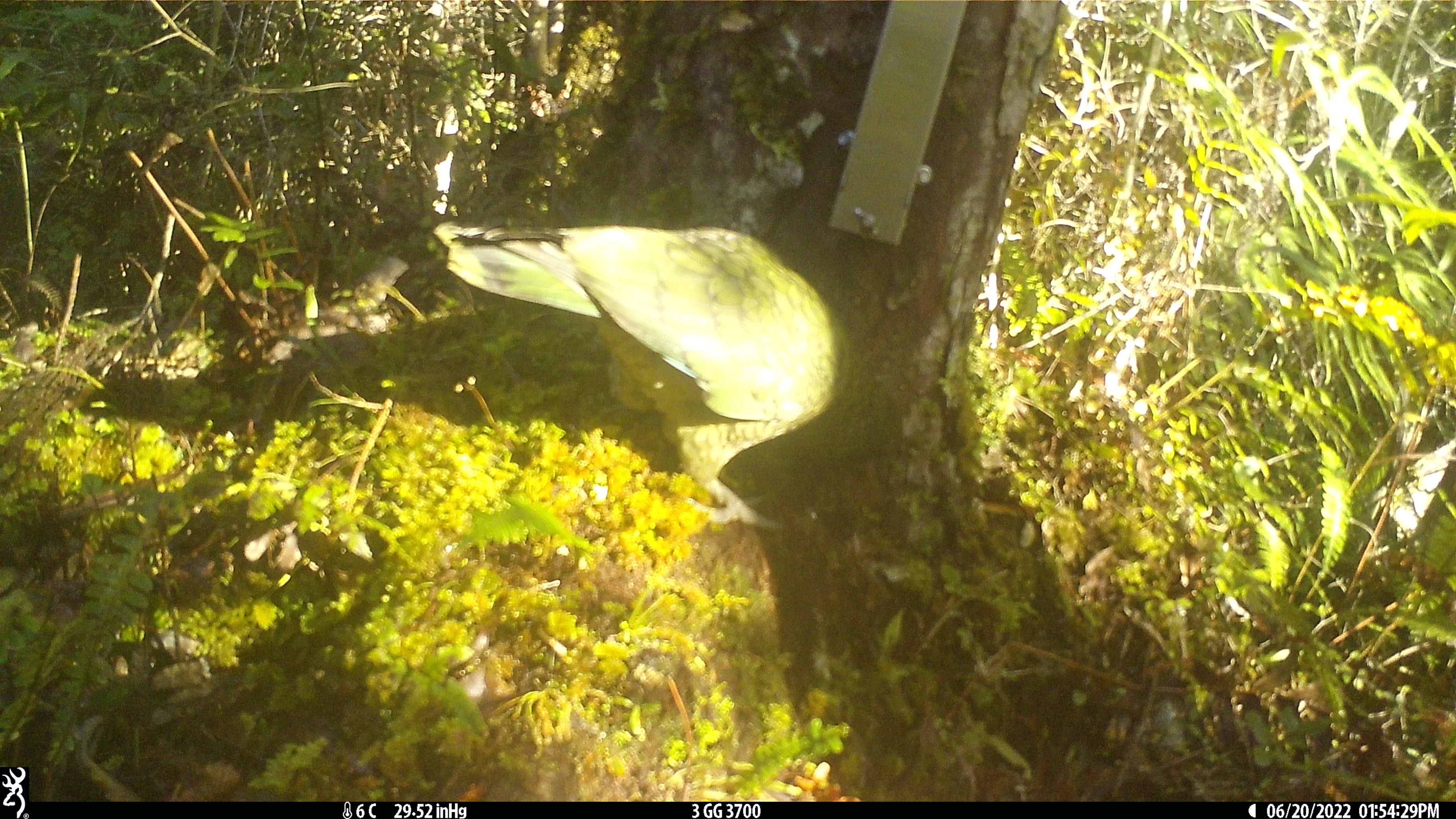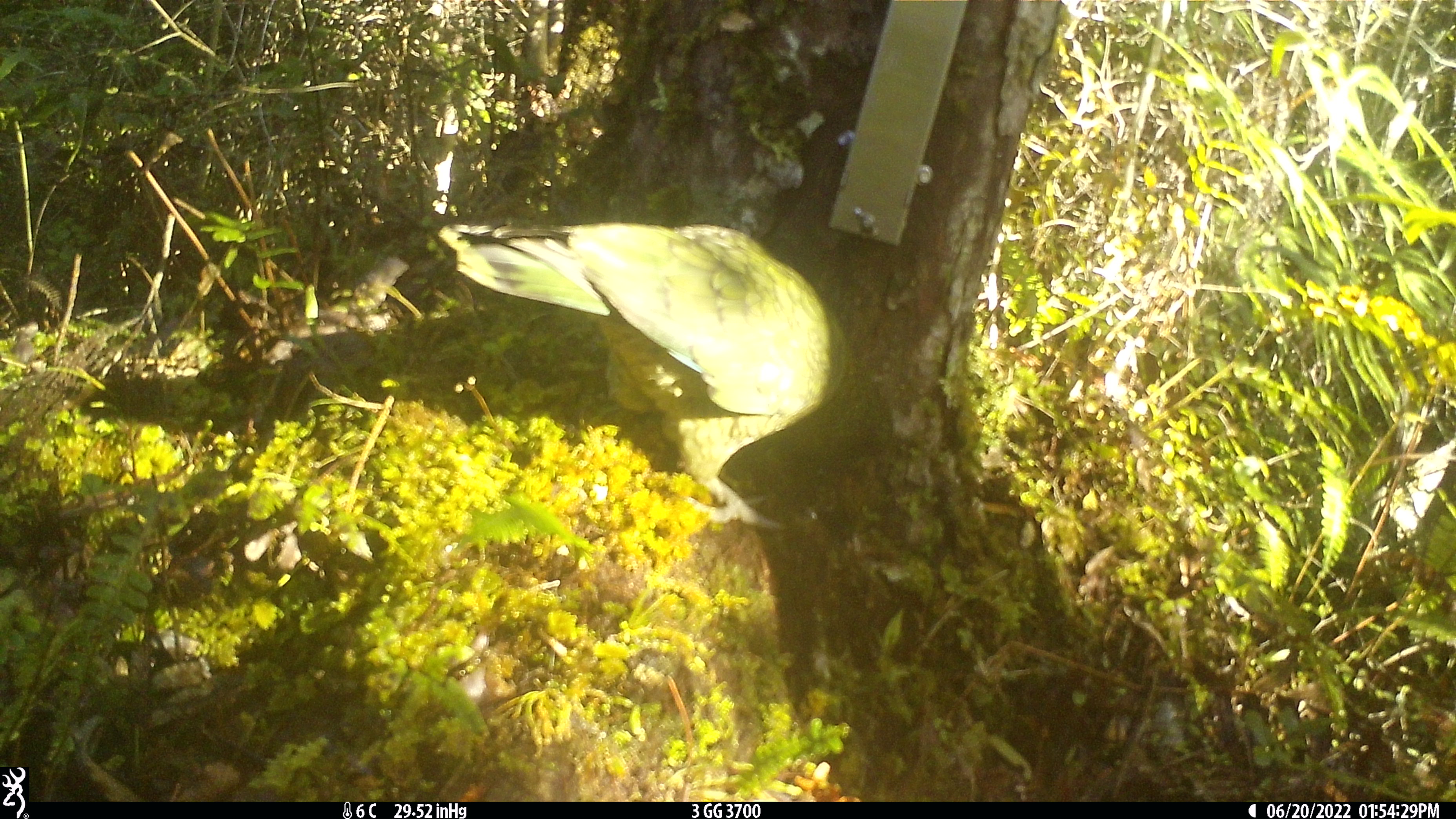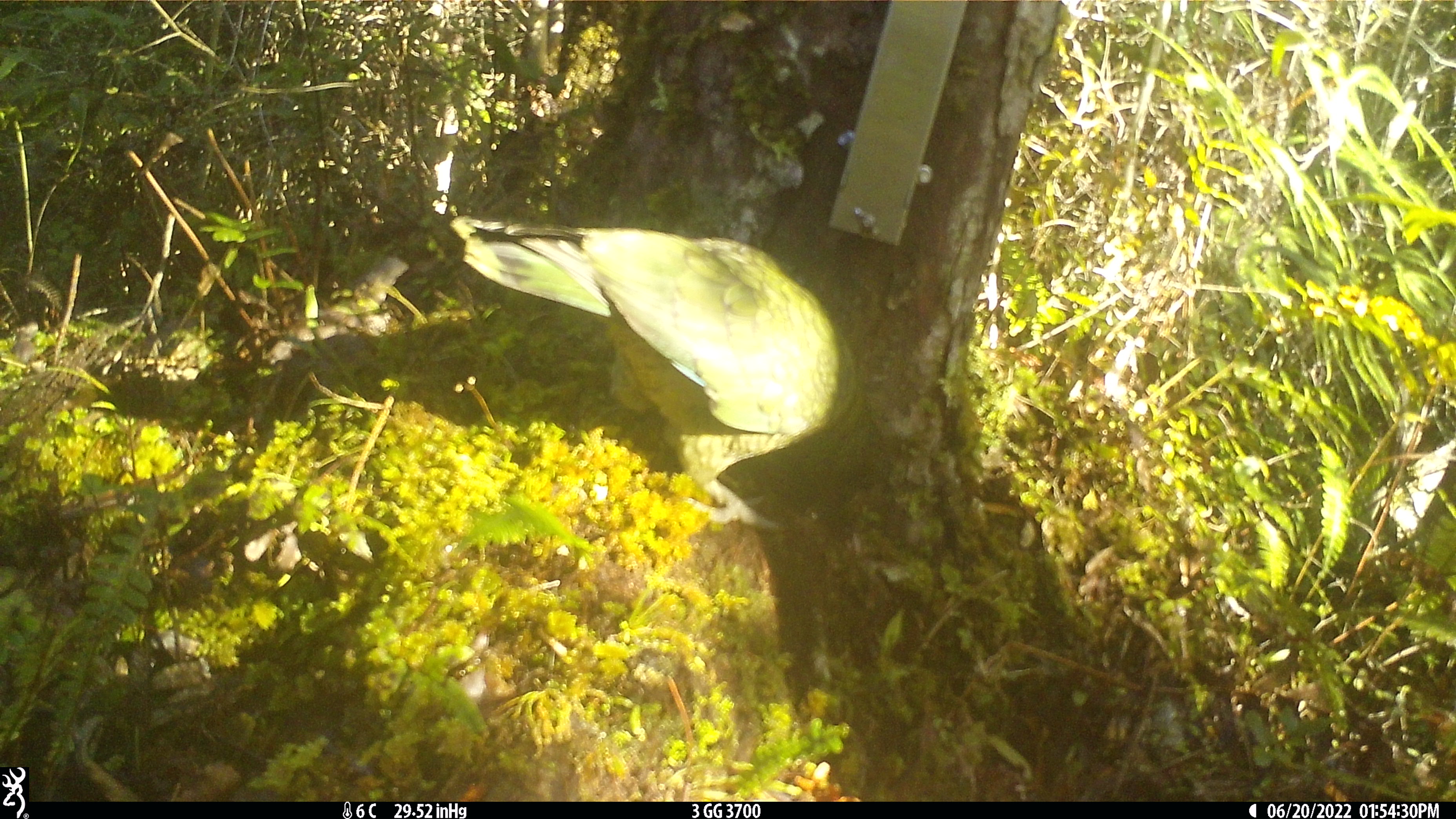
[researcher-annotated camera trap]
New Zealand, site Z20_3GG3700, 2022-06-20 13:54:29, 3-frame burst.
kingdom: Animalia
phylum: Chordata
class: Aves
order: Psittaciformes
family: Strigopidae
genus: Nestor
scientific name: Nestor notabilis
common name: kea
Kea (Nestor notabilis).